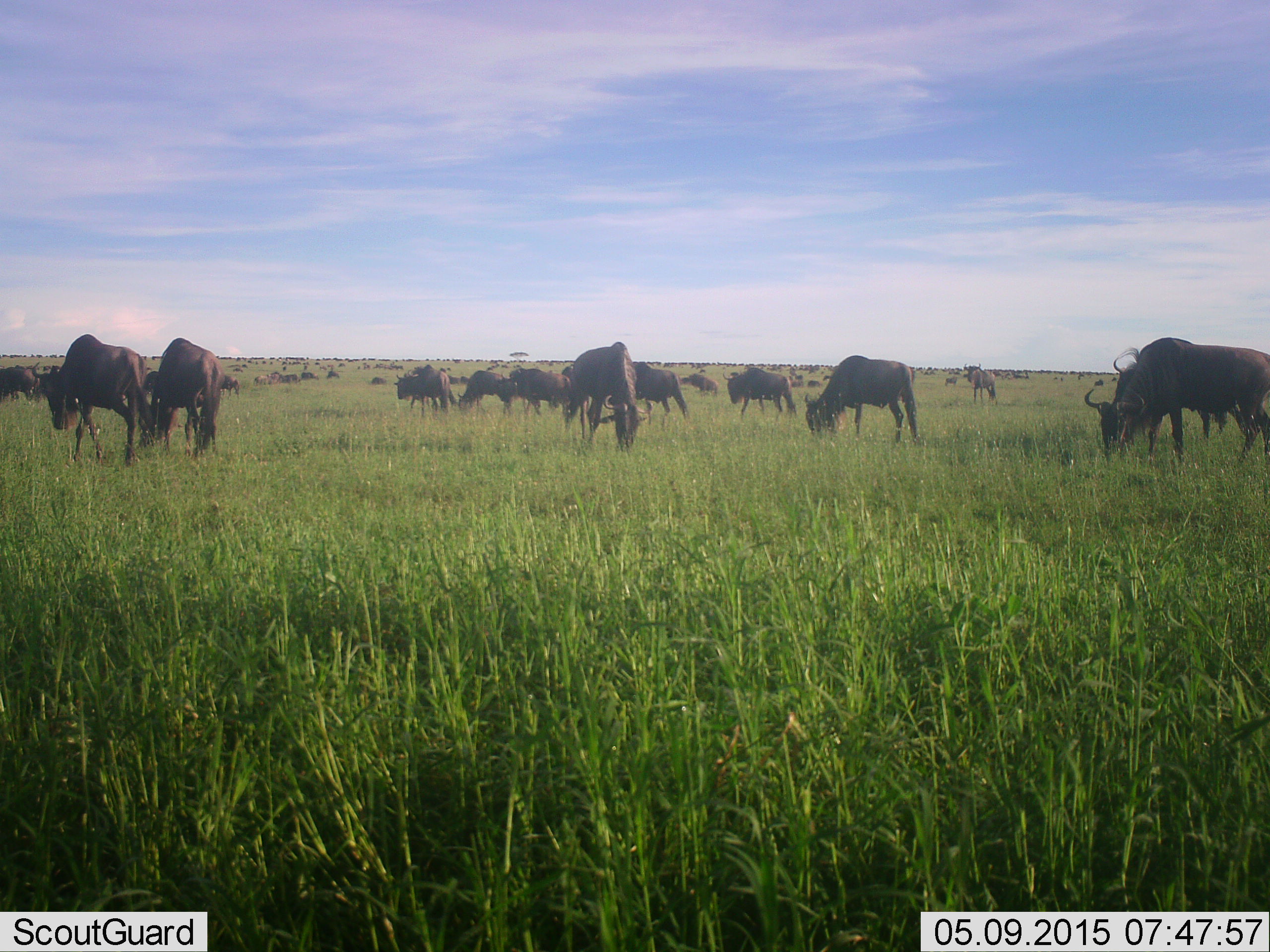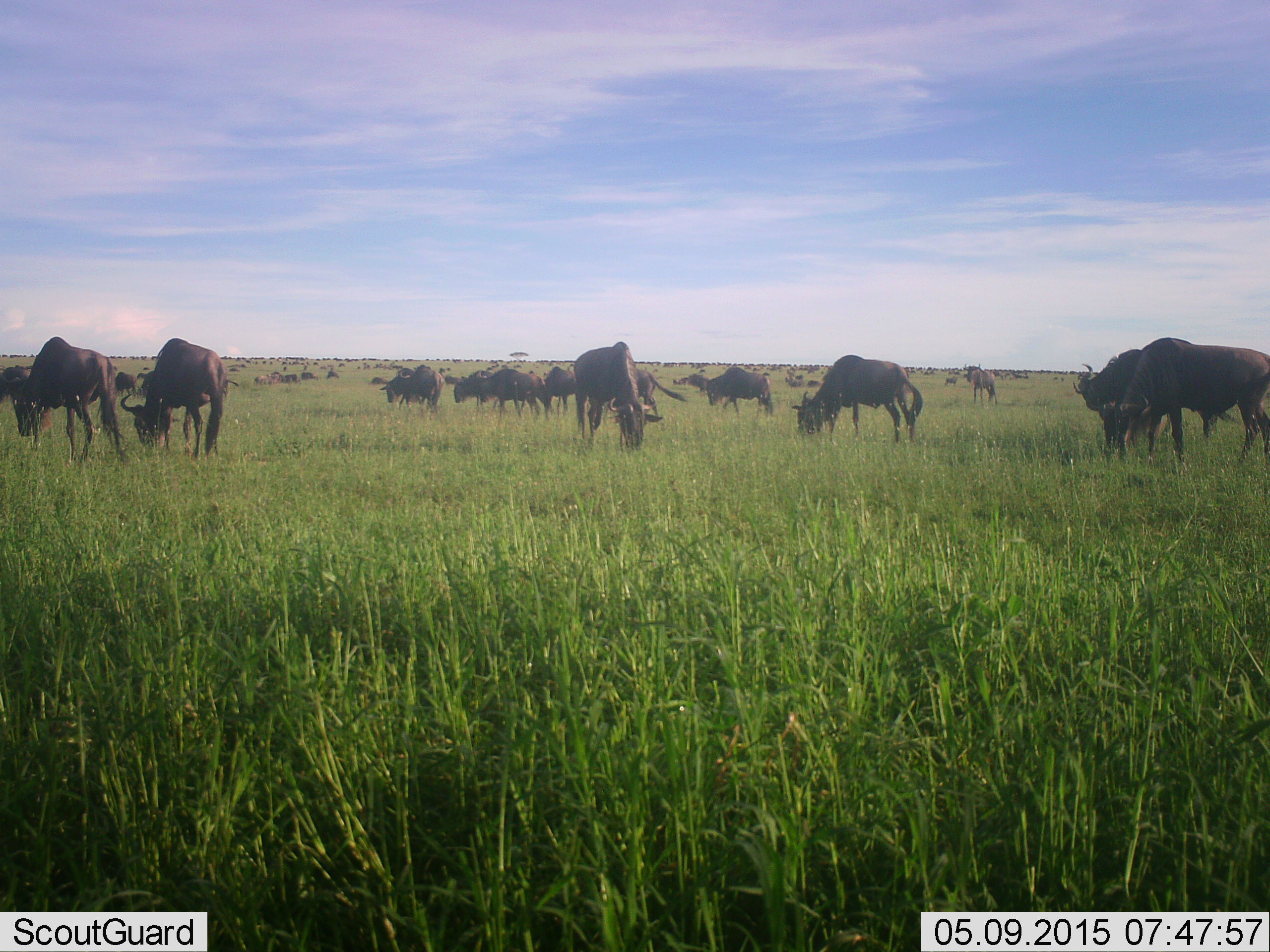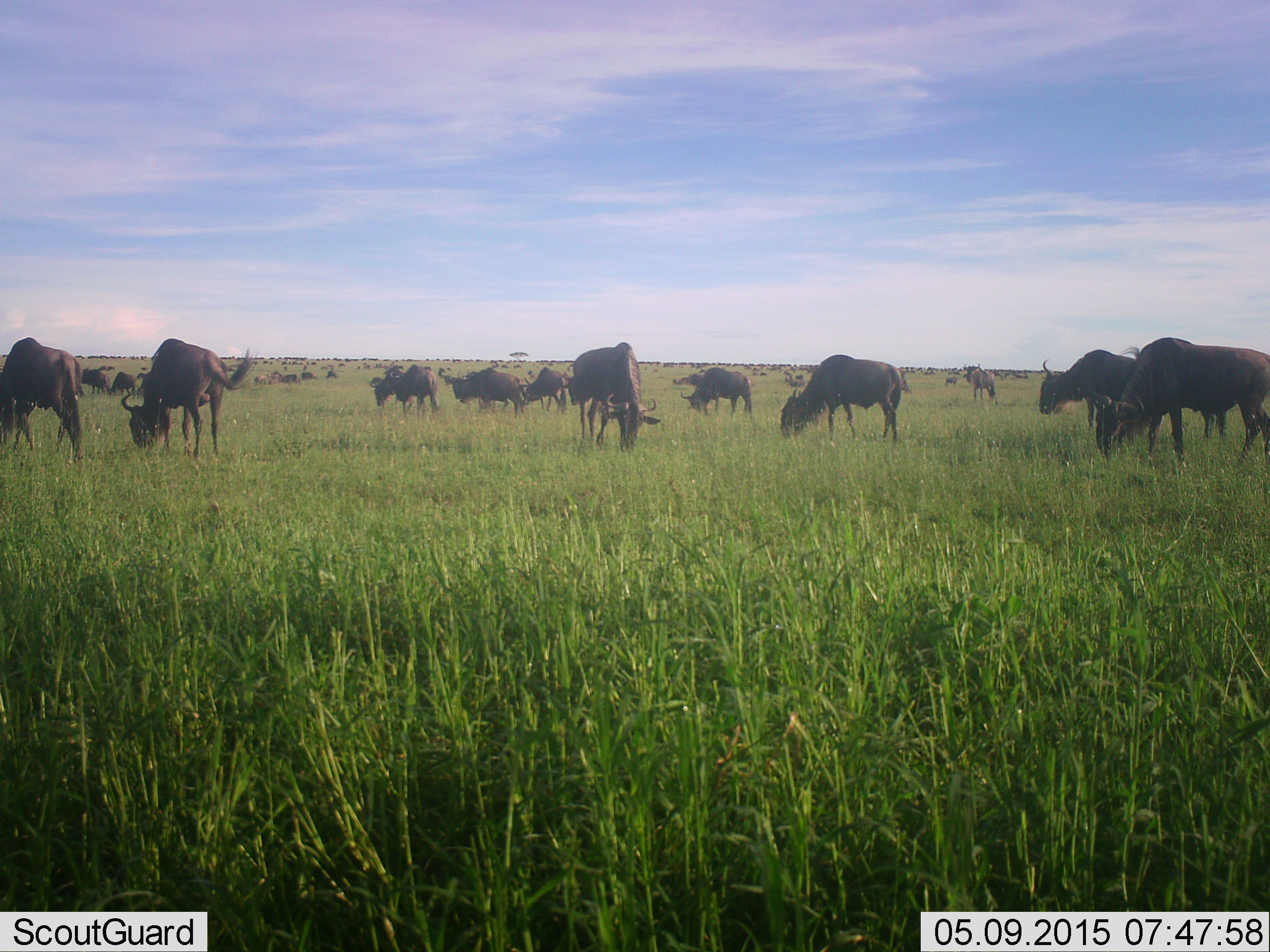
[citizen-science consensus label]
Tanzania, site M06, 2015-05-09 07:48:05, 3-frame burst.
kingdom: Animalia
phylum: Chordata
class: Mammalia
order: Artiodactyla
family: Bovidae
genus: Connochaetes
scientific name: Connochaetes taurinus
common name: blue wildebeest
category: wildebeest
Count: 11-50.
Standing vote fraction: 50%.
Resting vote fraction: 10%.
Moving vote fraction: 40%.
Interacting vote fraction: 10%.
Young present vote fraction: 0%.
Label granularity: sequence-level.